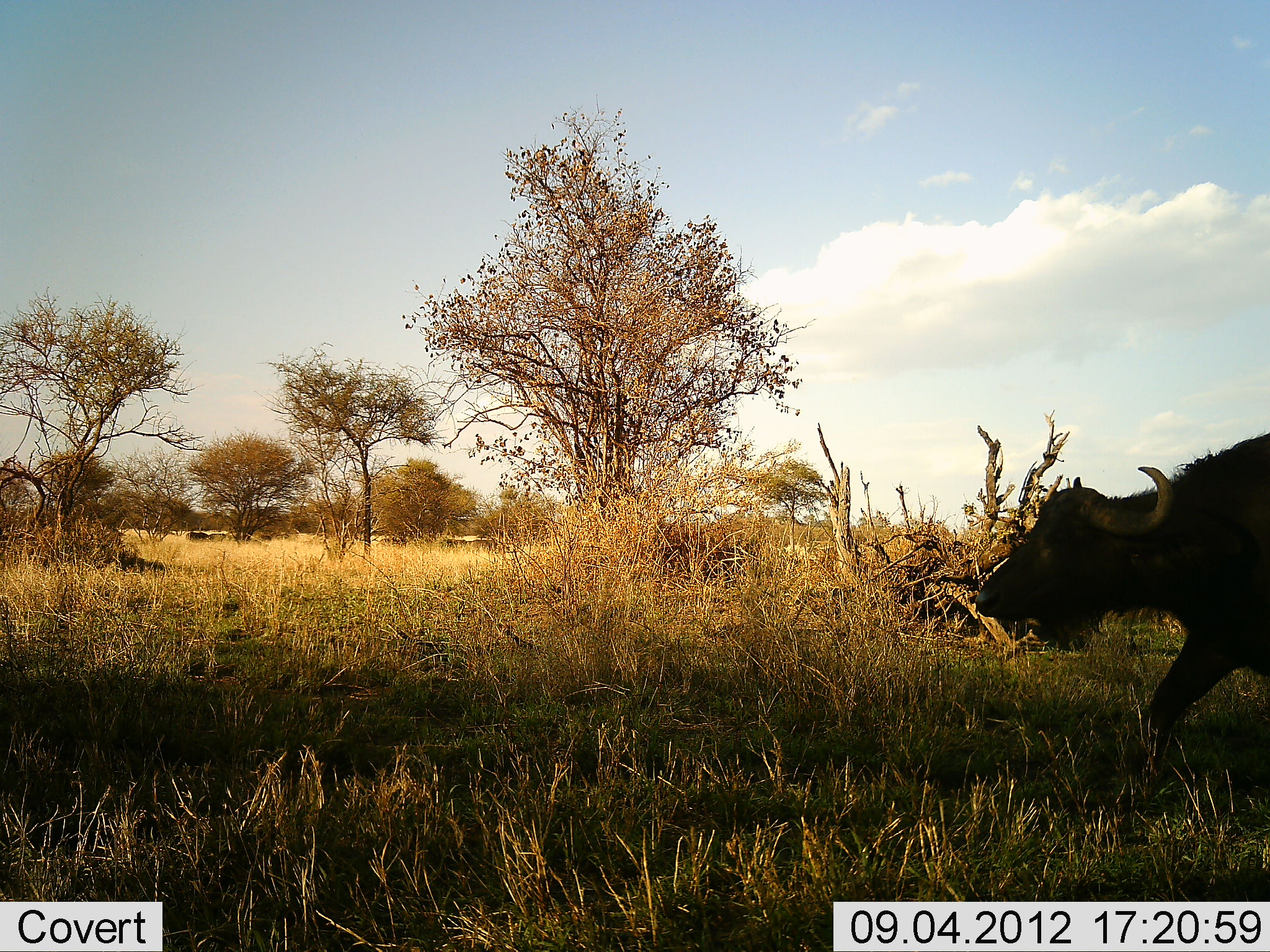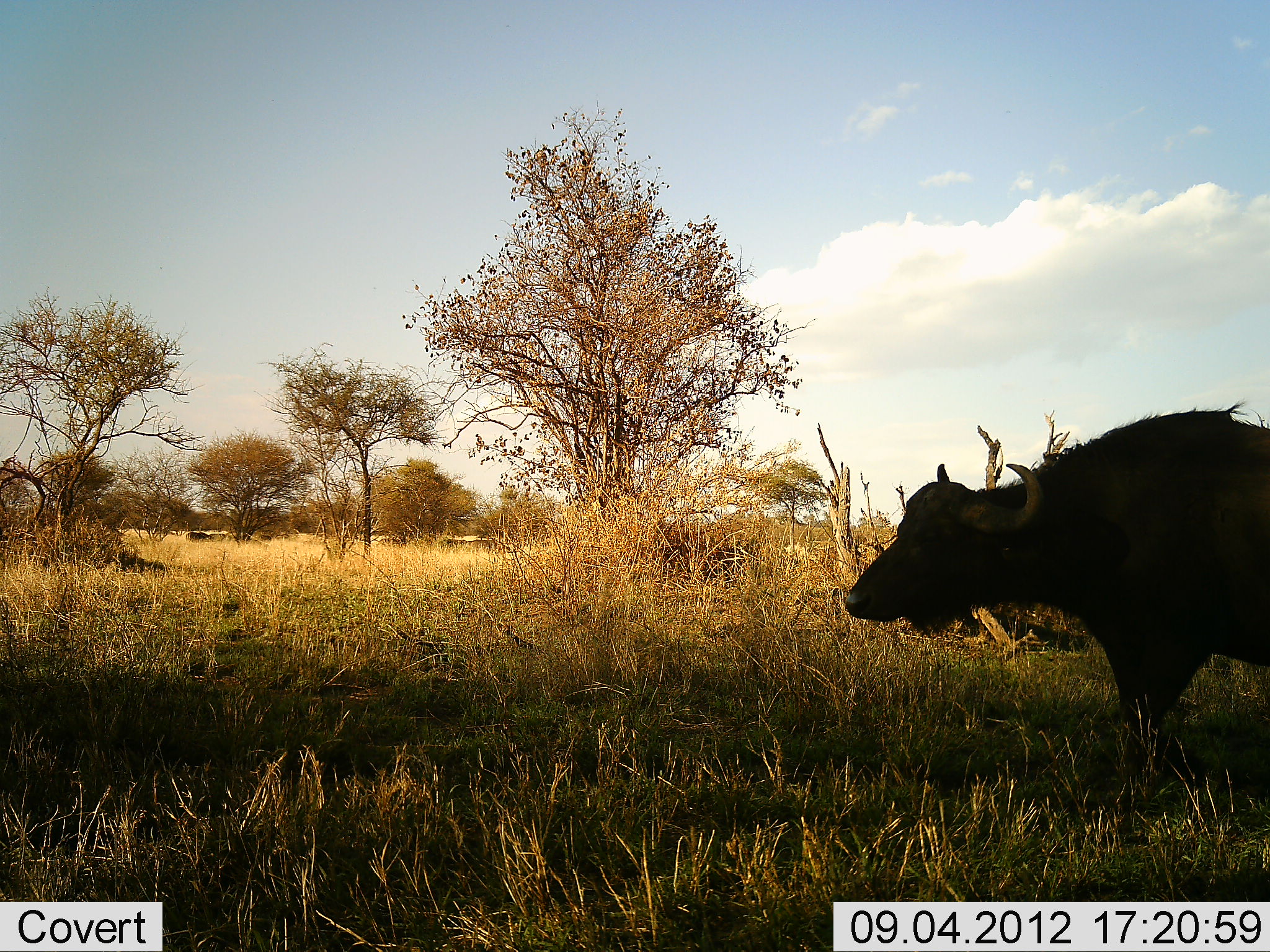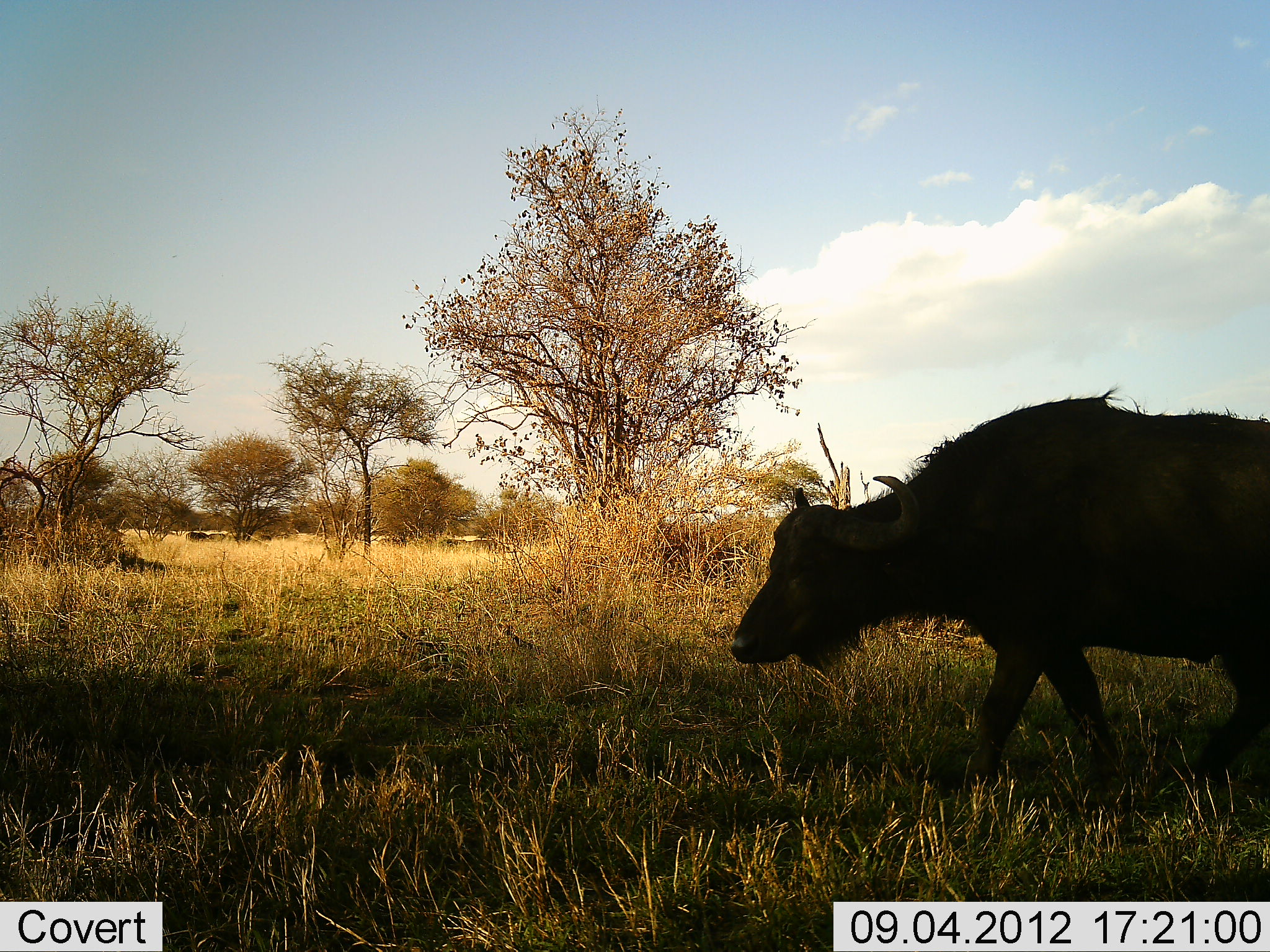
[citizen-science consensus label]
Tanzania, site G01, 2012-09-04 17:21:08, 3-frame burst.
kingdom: Animalia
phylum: Chordata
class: Mammalia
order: Artiodactyla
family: Bovidae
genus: Syncerus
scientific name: Syncerus caffer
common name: cape buffalo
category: buffalo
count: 1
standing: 20%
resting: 0%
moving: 80%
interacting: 0%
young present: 0%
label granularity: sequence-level